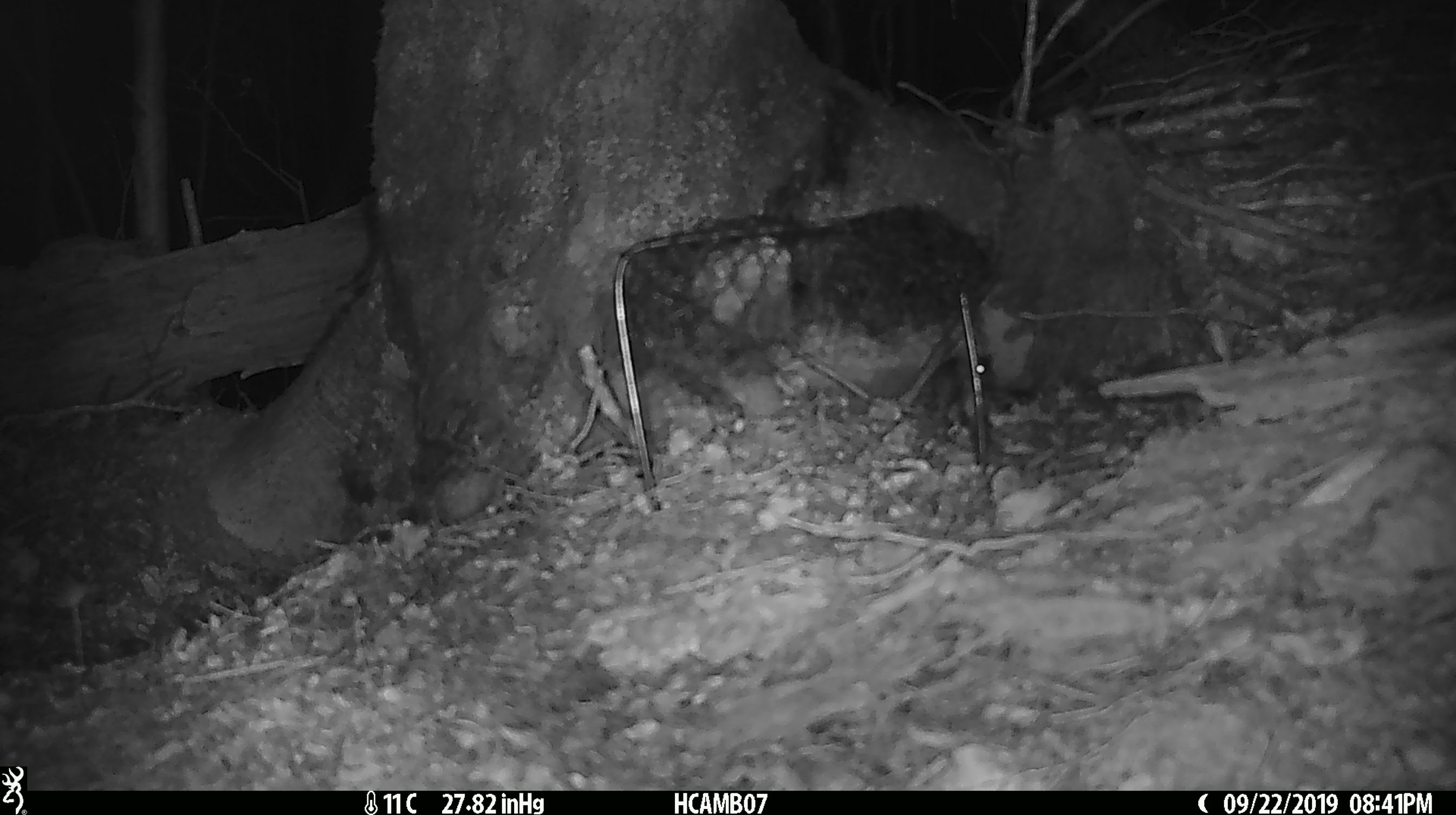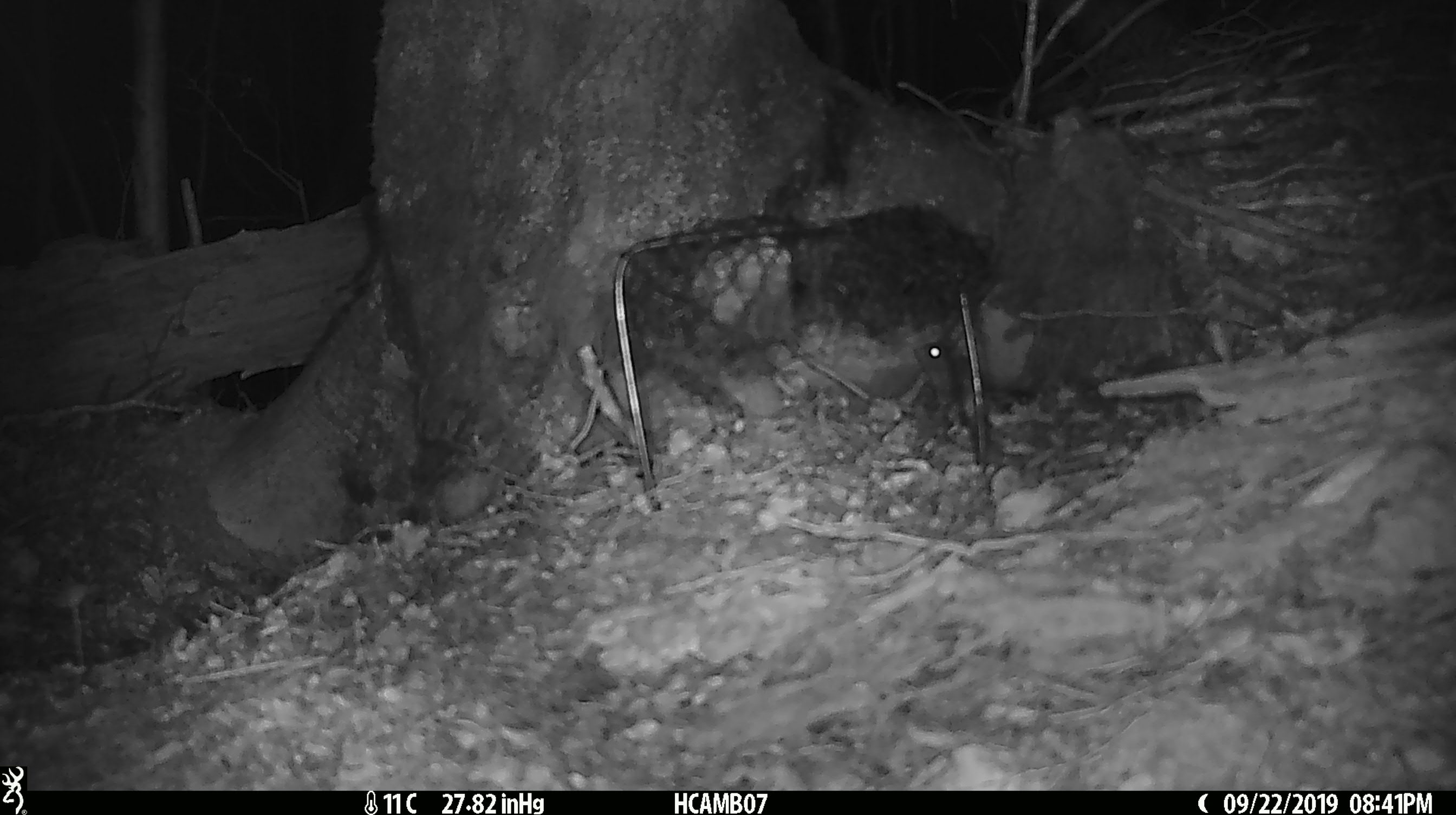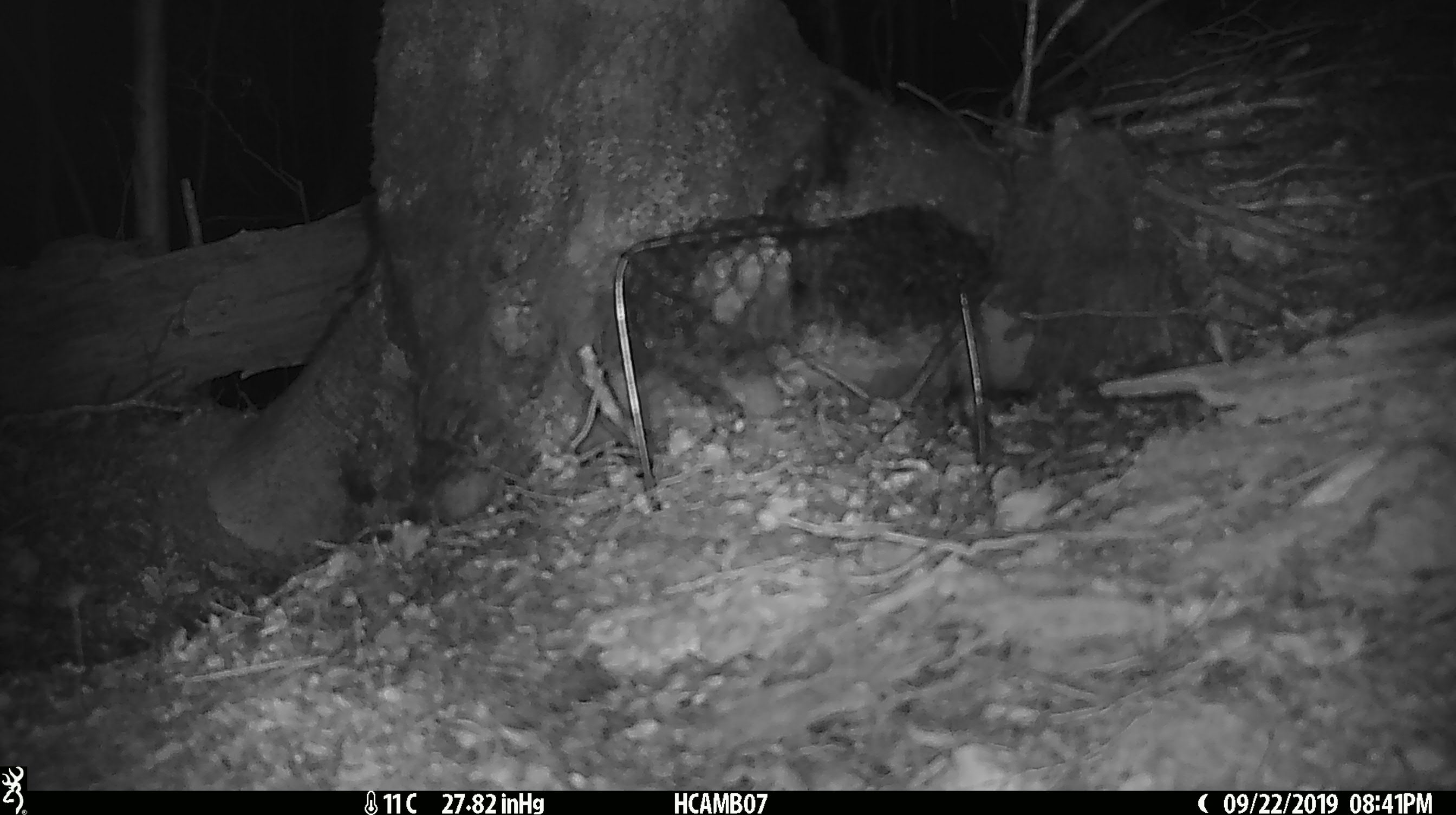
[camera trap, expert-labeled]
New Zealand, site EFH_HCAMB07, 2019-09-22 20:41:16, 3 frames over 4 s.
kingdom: Animalia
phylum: Chordata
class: Mammalia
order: Rodentia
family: Muridae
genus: Mus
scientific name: Mus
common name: mouse